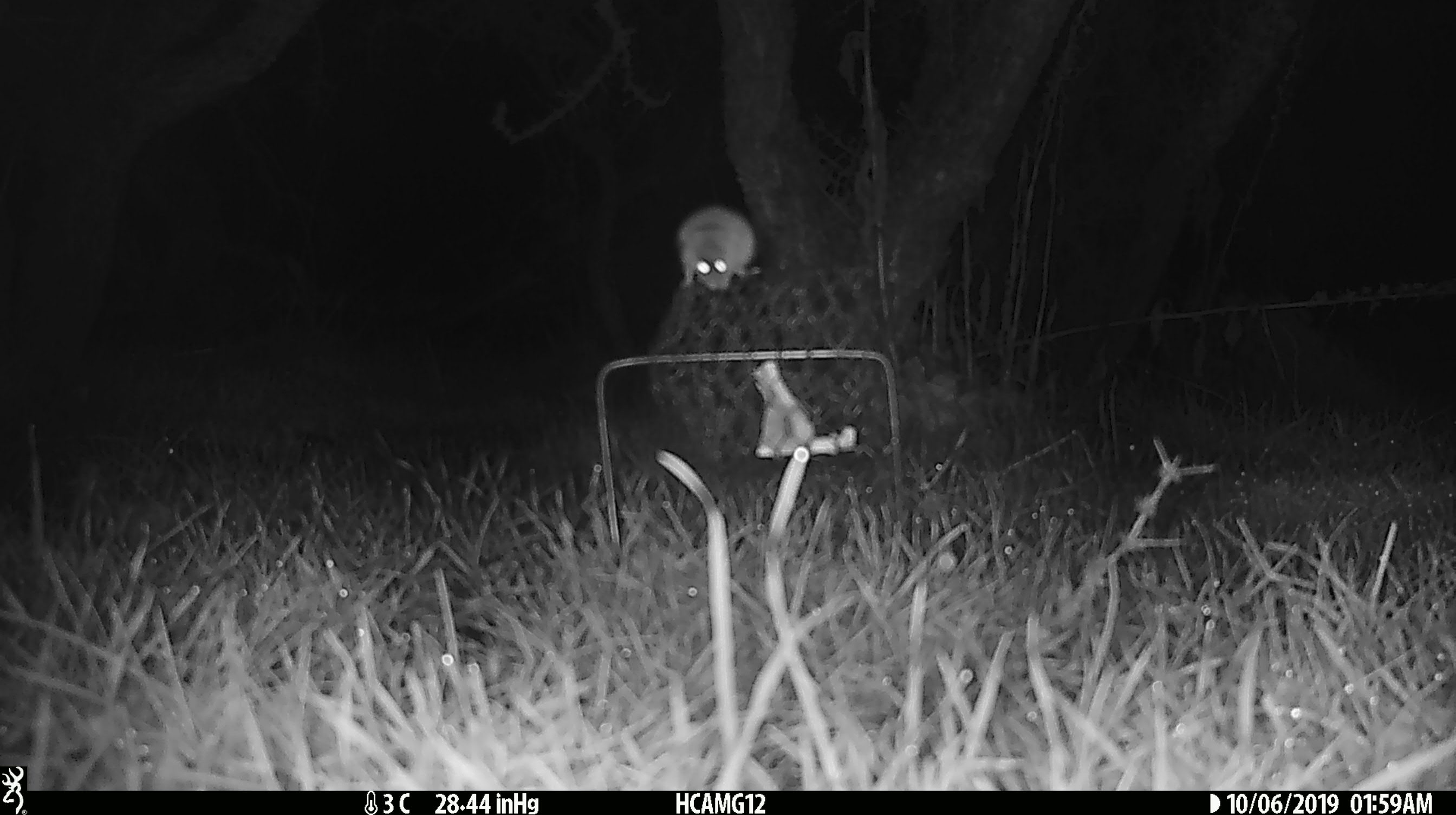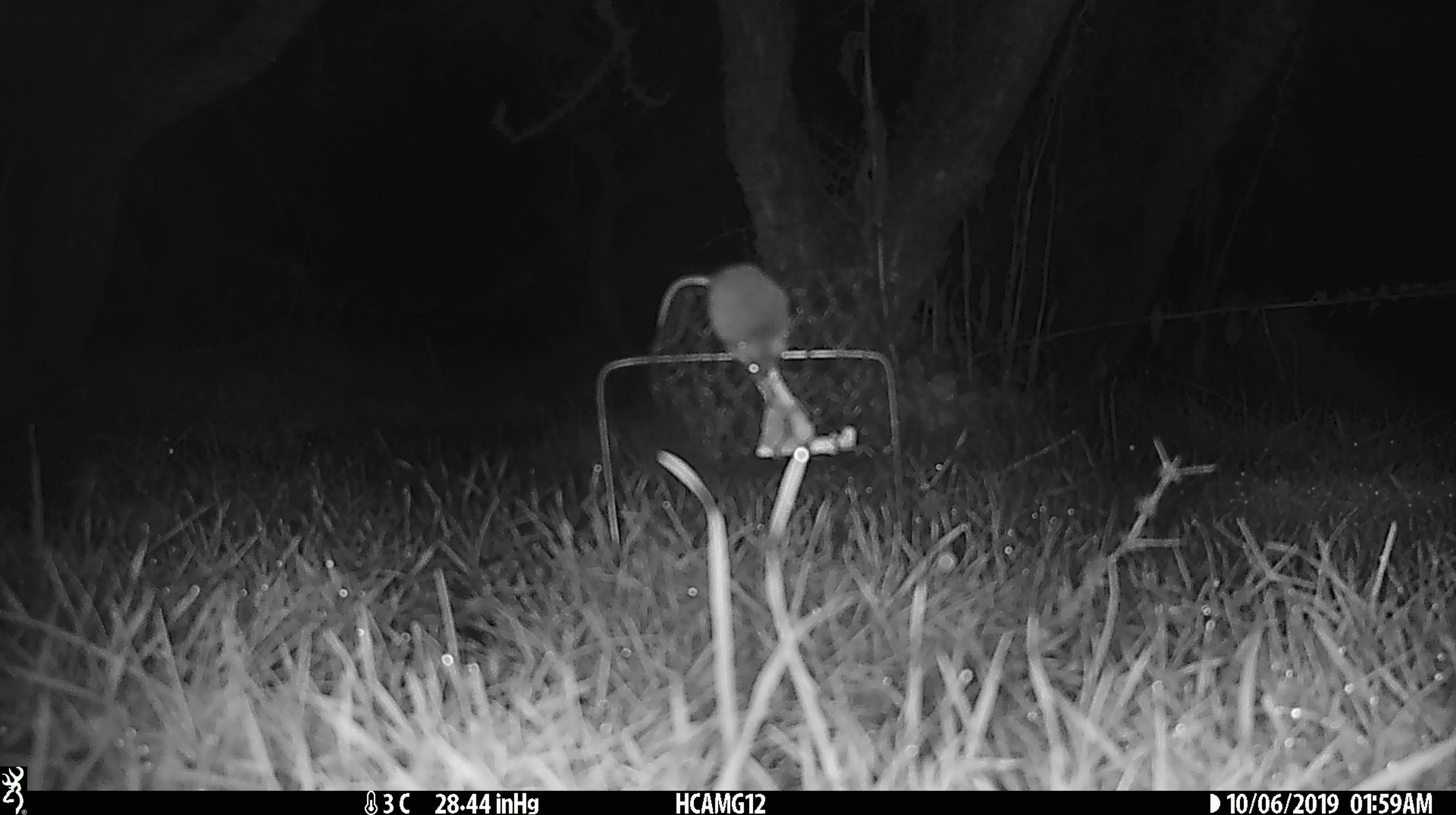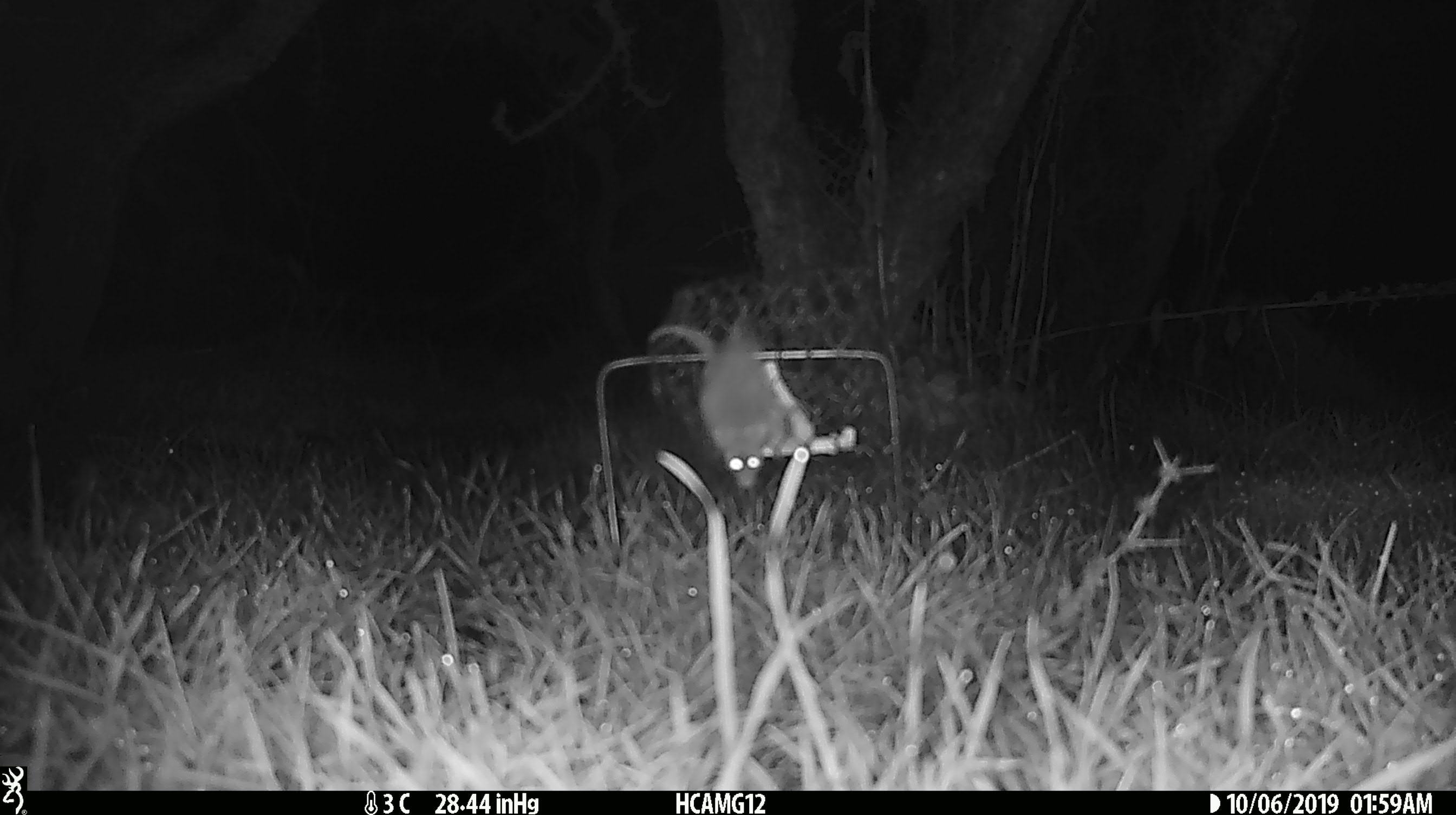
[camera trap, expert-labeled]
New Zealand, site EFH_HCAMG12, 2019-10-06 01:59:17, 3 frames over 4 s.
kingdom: Animalia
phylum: Chordata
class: Mammalia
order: Rodentia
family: Muridae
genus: Mus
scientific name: Mus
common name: mouse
Mouse (Mus).